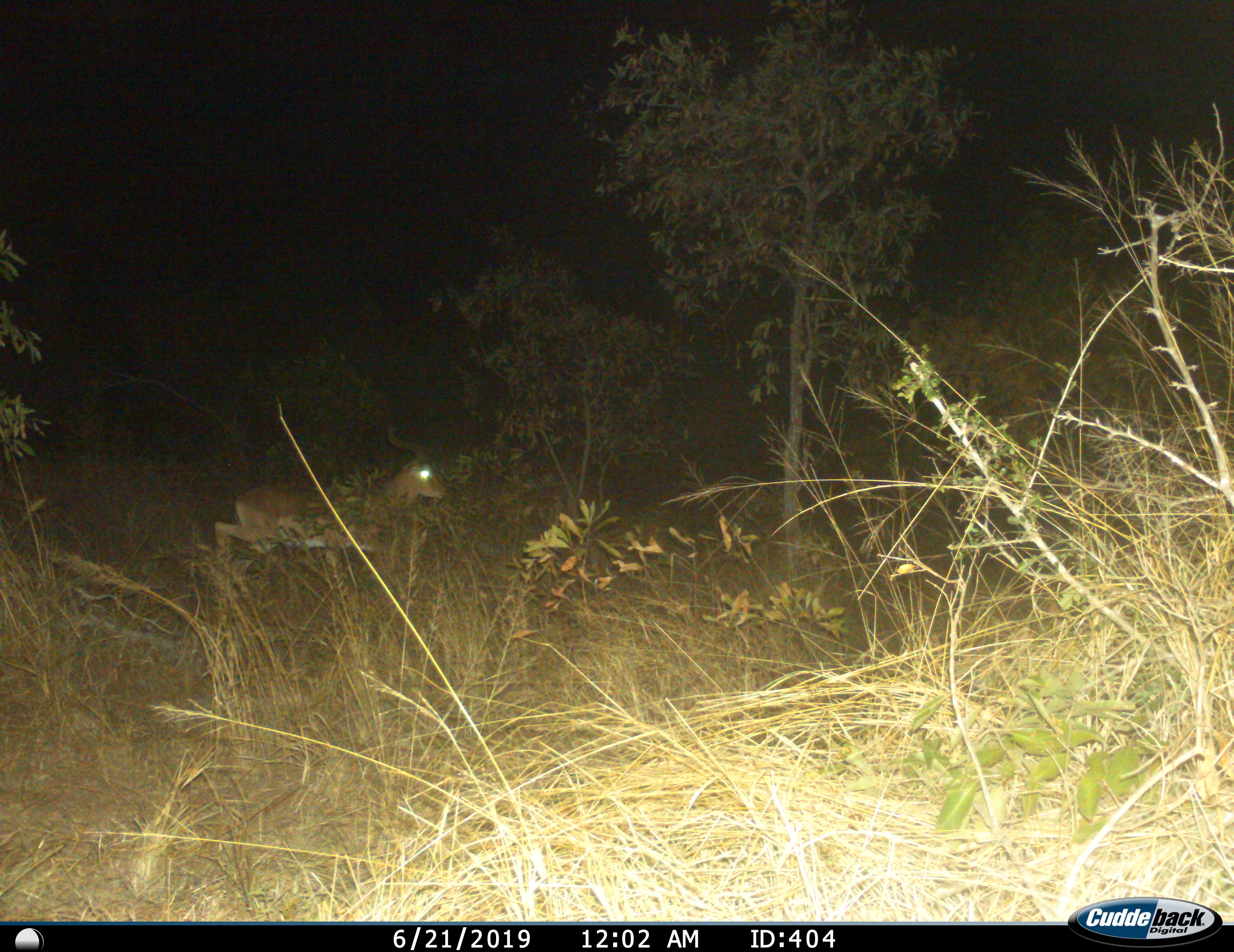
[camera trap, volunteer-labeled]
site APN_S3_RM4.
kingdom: Animalia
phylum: Chordata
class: Mammalia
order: Artiodactyla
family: Bovidae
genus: Aepyceros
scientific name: Aepyceros melampus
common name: impala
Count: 1.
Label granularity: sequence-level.